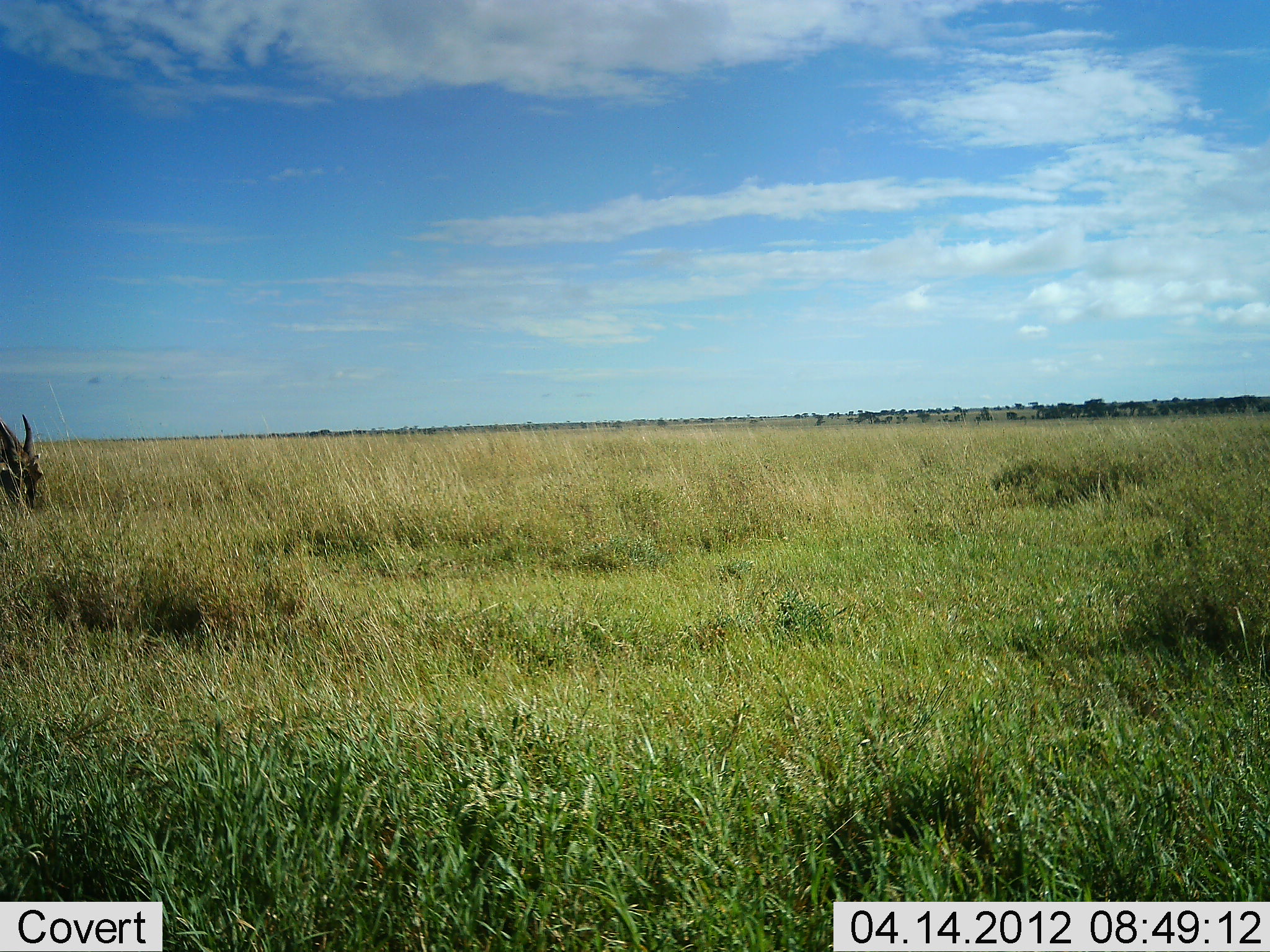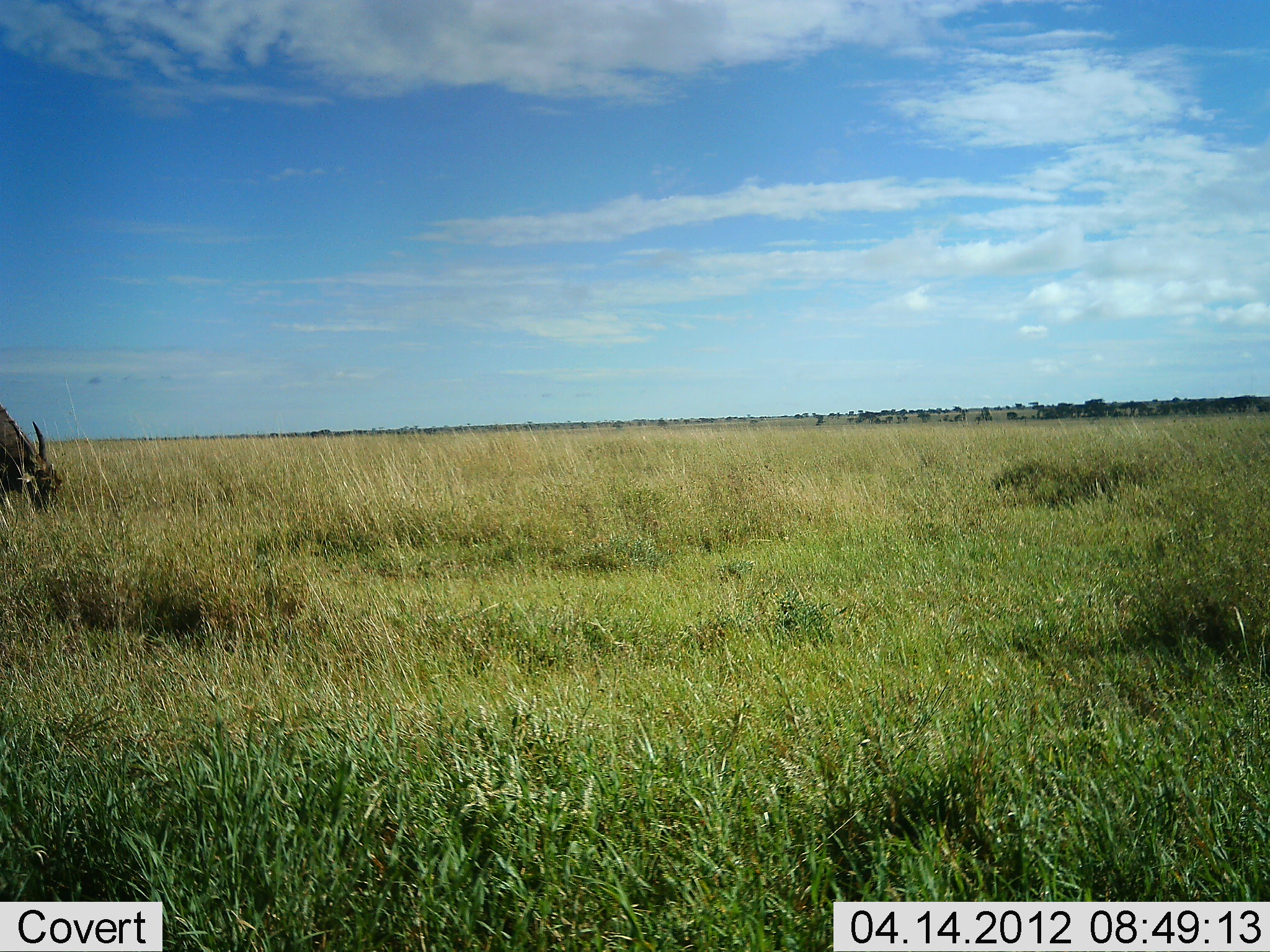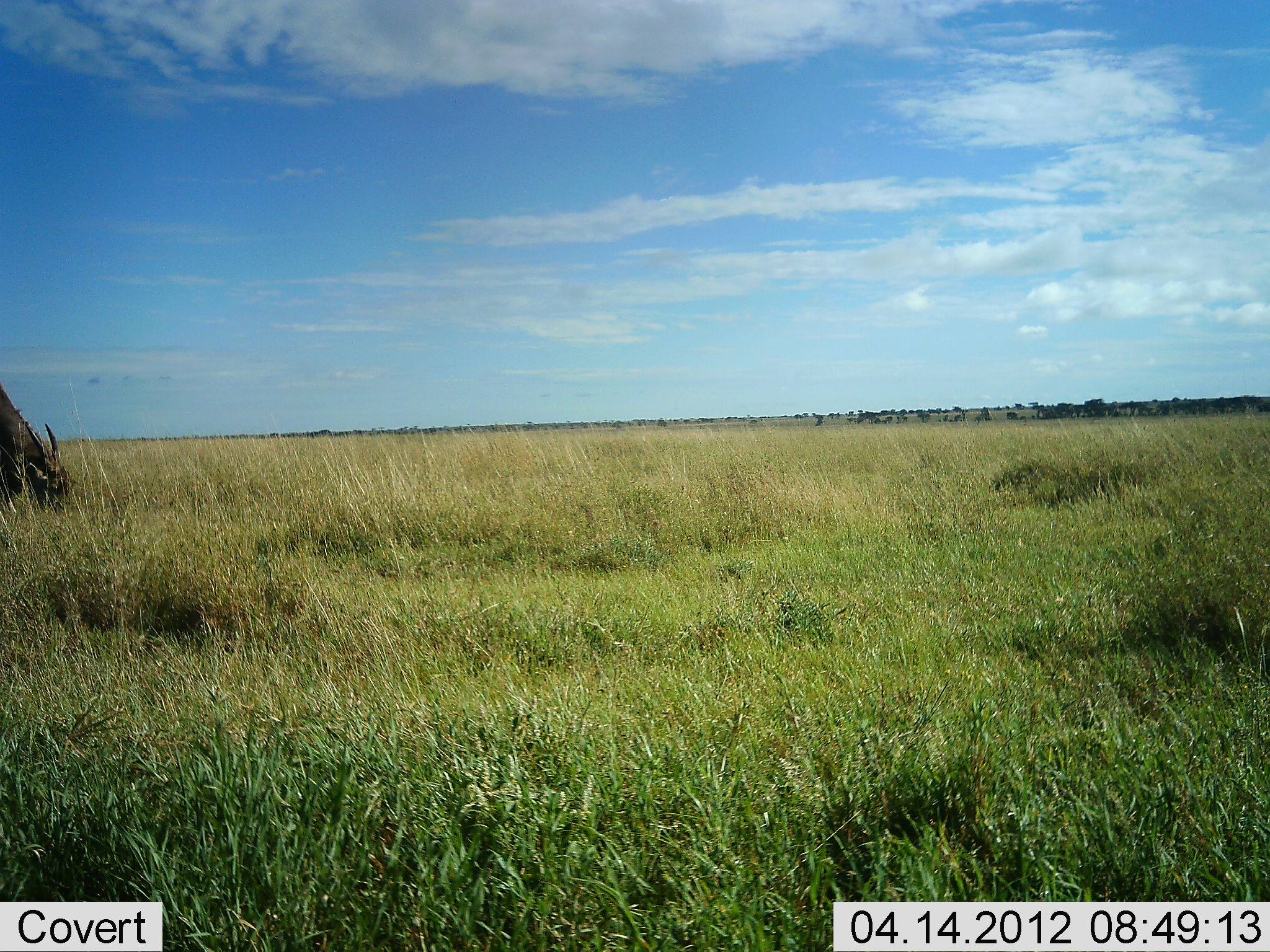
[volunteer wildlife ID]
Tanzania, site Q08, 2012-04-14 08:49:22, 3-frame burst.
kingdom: Animalia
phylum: Chordata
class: Mammalia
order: Artiodactyla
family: Bovidae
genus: Tragelaphus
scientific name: Tragelaphus oryx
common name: eland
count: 1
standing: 11%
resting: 0%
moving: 0%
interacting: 0%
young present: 0%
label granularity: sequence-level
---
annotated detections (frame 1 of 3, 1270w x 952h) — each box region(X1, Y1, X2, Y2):
animal: region(0, 413, 52, 522)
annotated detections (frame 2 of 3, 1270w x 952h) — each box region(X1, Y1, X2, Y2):
animal: region(0, 404, 64, 528)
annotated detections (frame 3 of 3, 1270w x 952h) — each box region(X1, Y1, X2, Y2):
animal: region(0, 382, 83, 529)